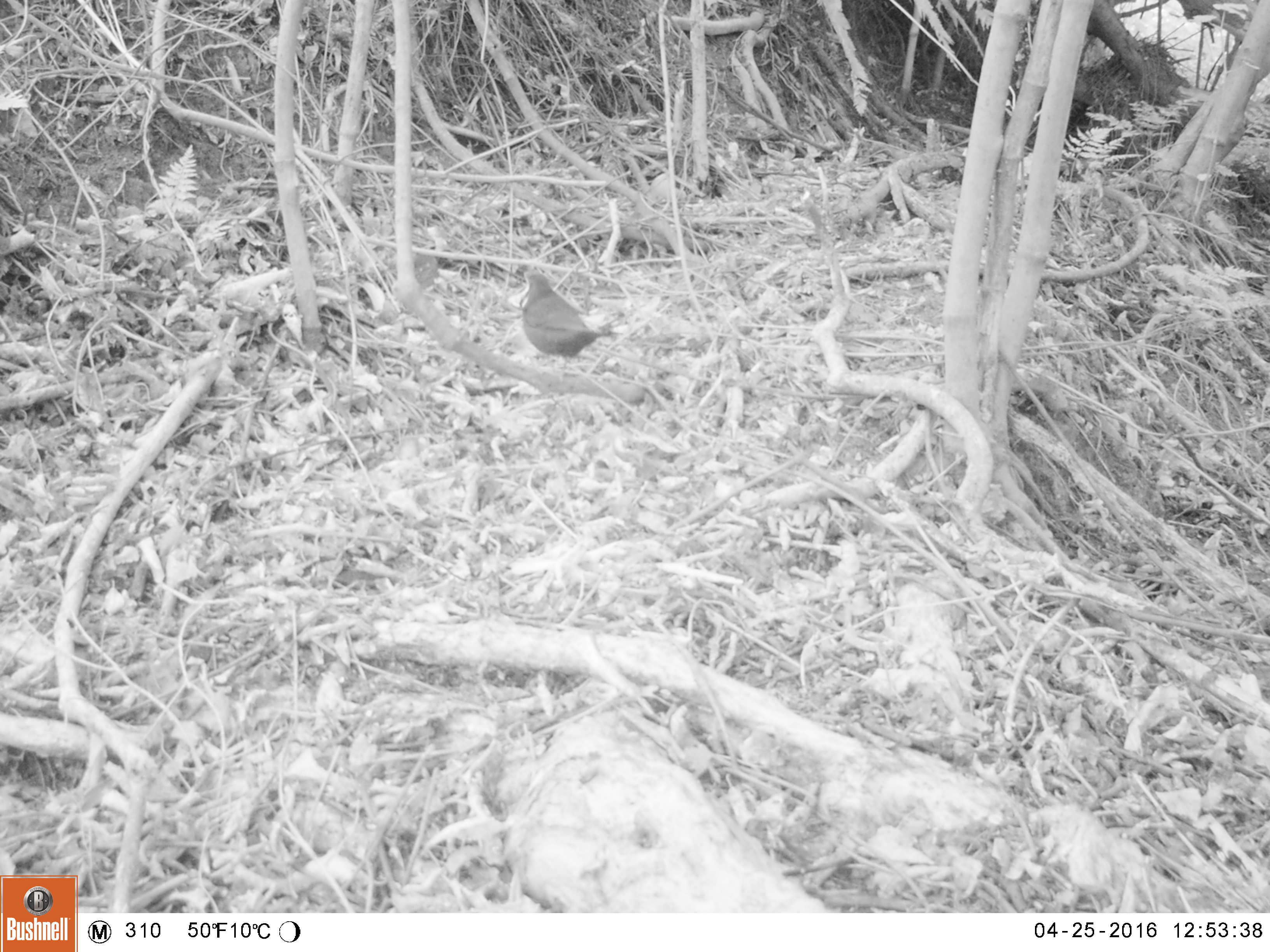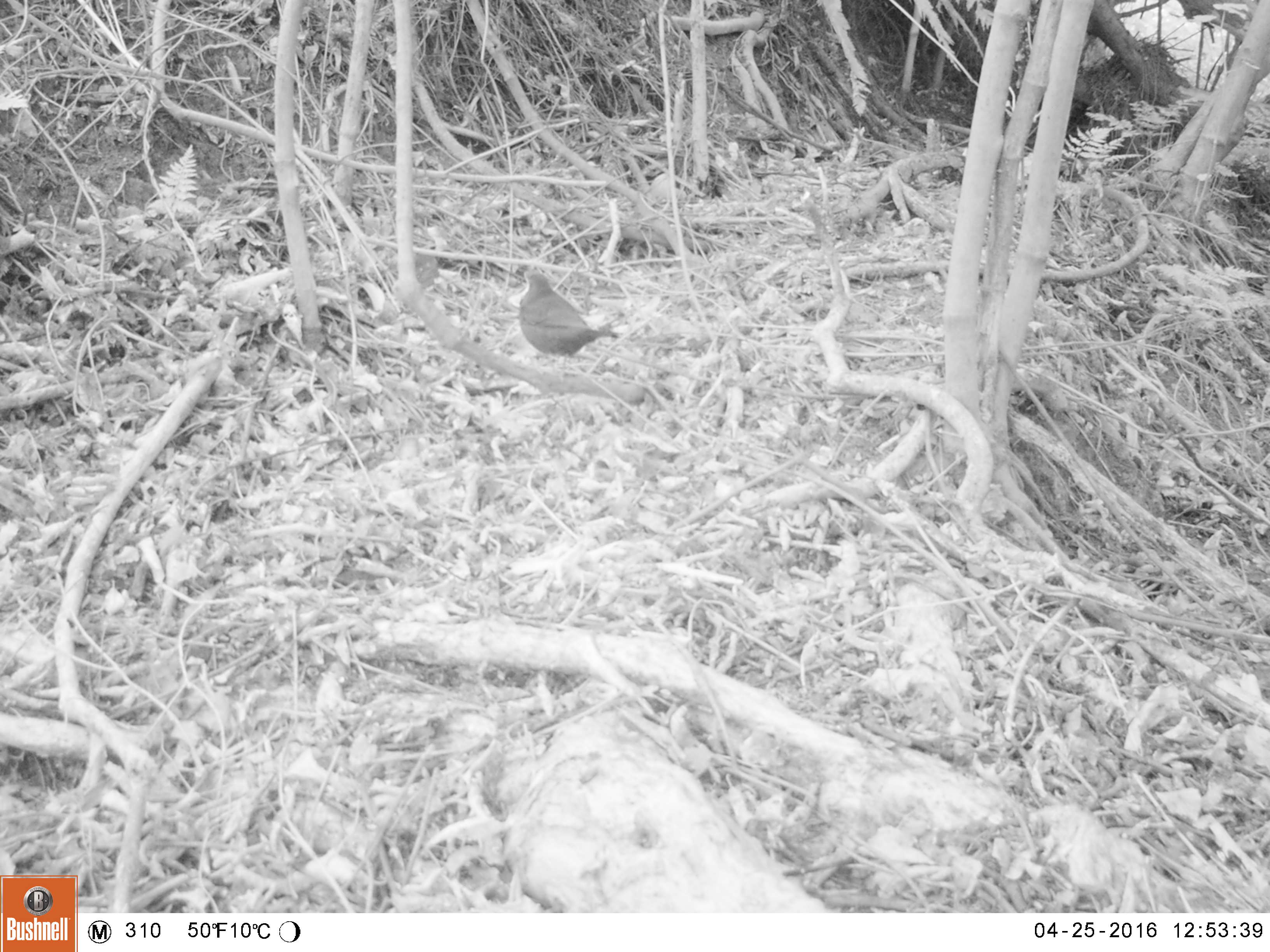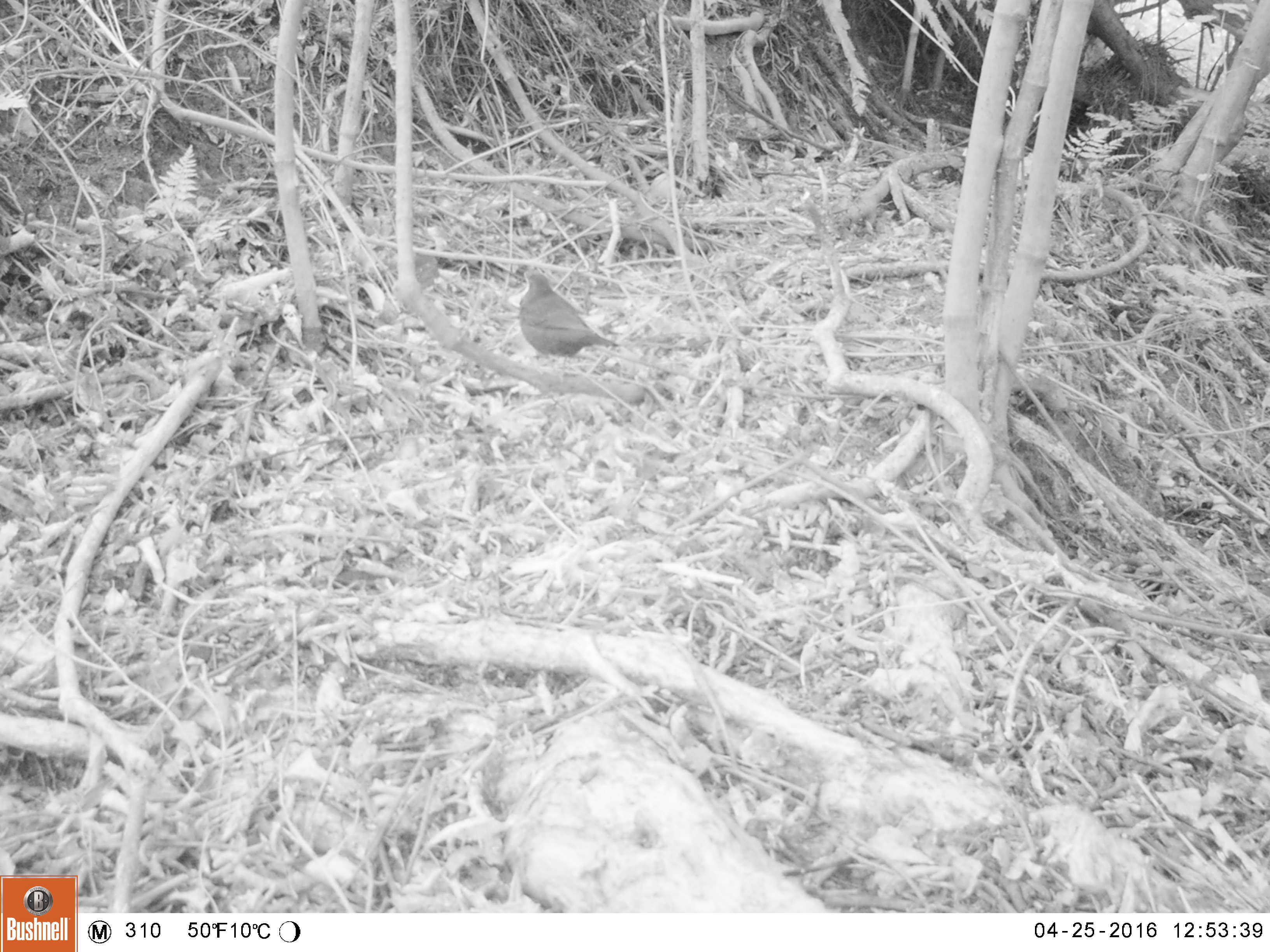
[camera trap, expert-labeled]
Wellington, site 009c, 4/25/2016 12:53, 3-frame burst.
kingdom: Animalia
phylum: Chordata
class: Aves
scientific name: Aves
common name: bird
Bird (Aves).